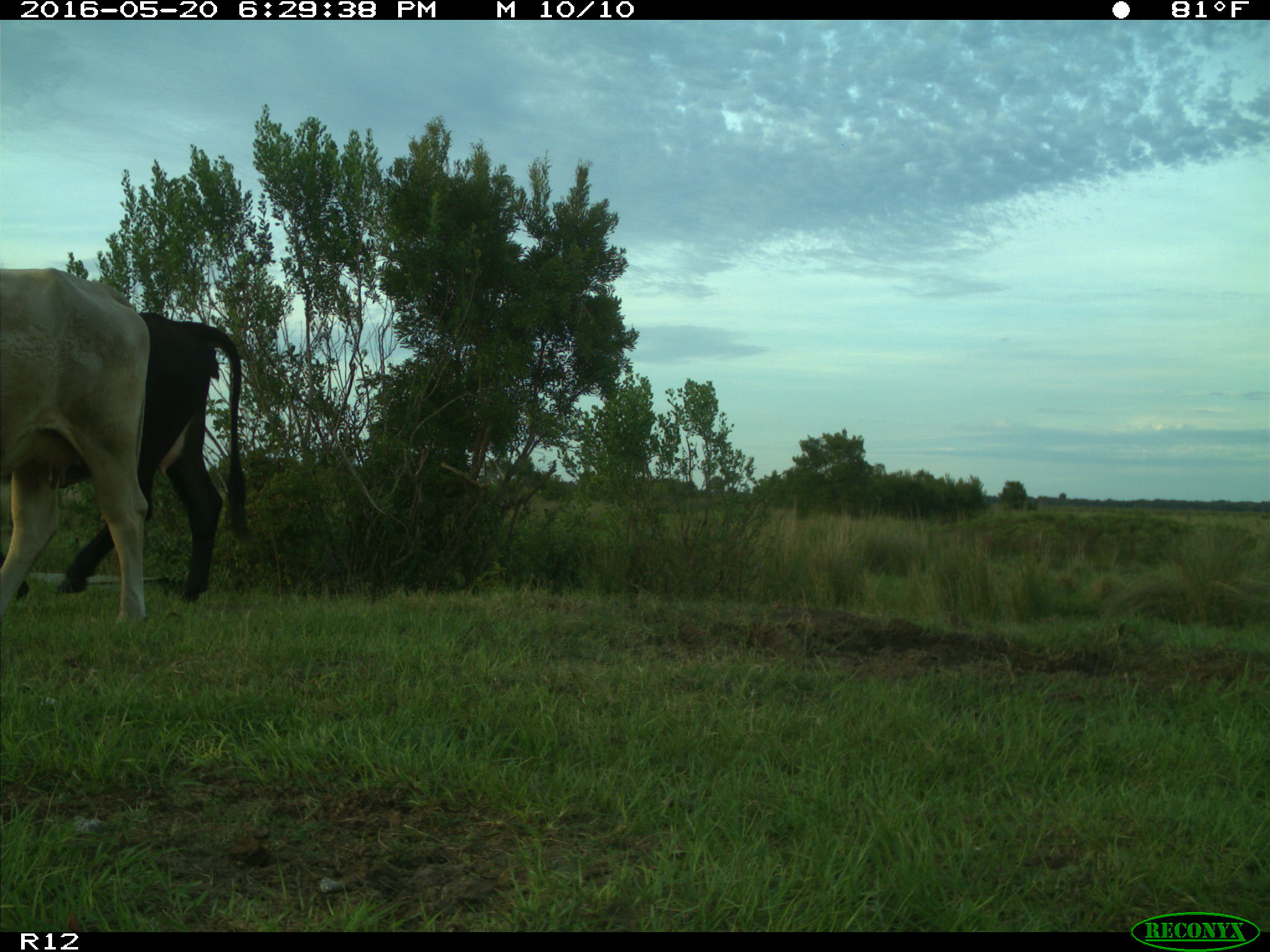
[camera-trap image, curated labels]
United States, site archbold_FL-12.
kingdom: Animalia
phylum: Chordata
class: Mammalia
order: Artiodactyla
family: Bovidae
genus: Bos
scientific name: Bos taurus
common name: domestic cow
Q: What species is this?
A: Bos taurus (domestic cow).